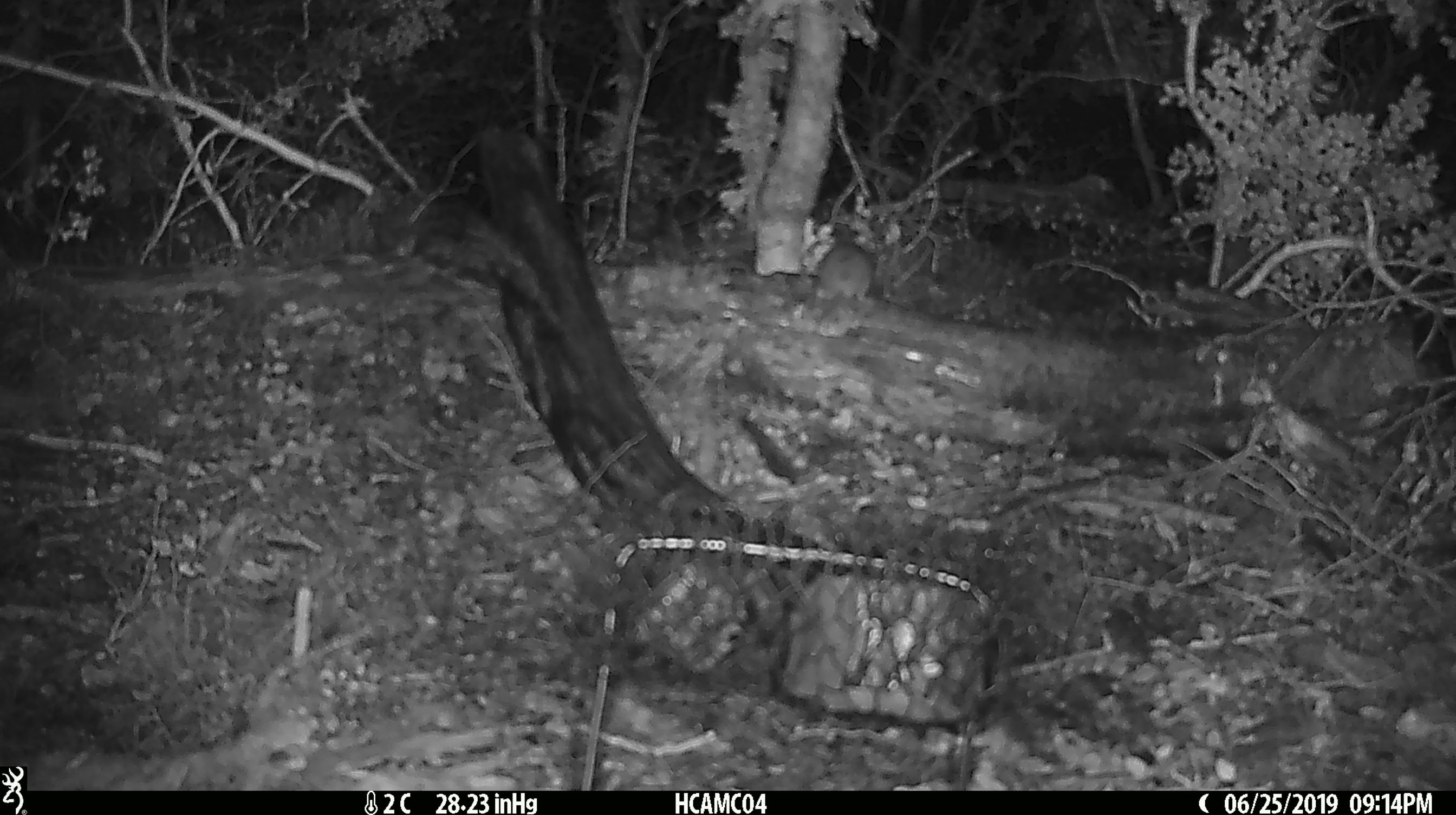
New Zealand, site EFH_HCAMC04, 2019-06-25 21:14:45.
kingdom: Animalia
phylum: Chordata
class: Mammalia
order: Rodentia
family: Muridae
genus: Mus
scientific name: Mus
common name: mouse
Mouse (Mus).